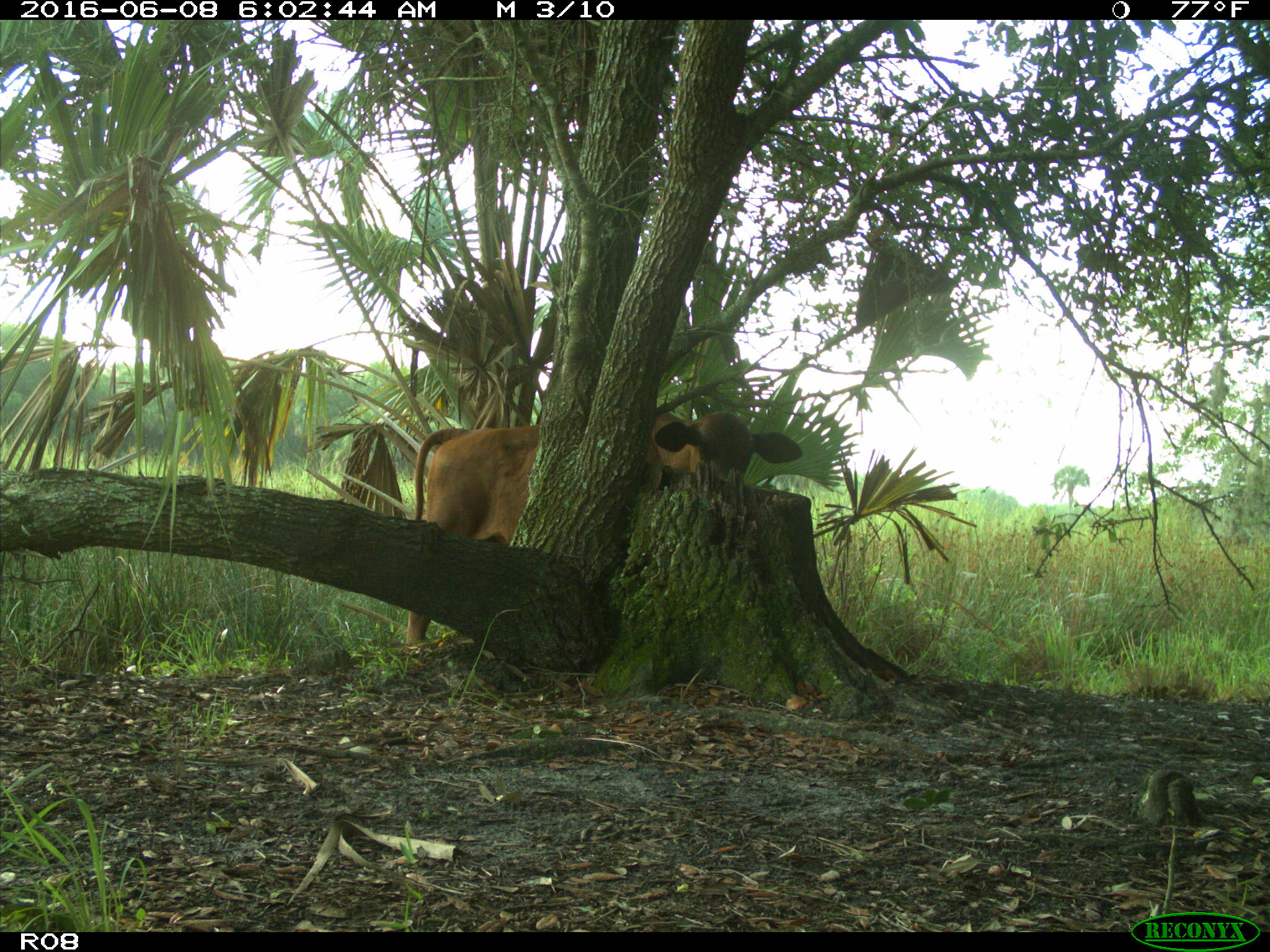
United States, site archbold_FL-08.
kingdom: Animalia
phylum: Chordata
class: Mammalia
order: Artiodactyla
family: Bovidae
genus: Bos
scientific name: Bos taurus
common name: domestic cow